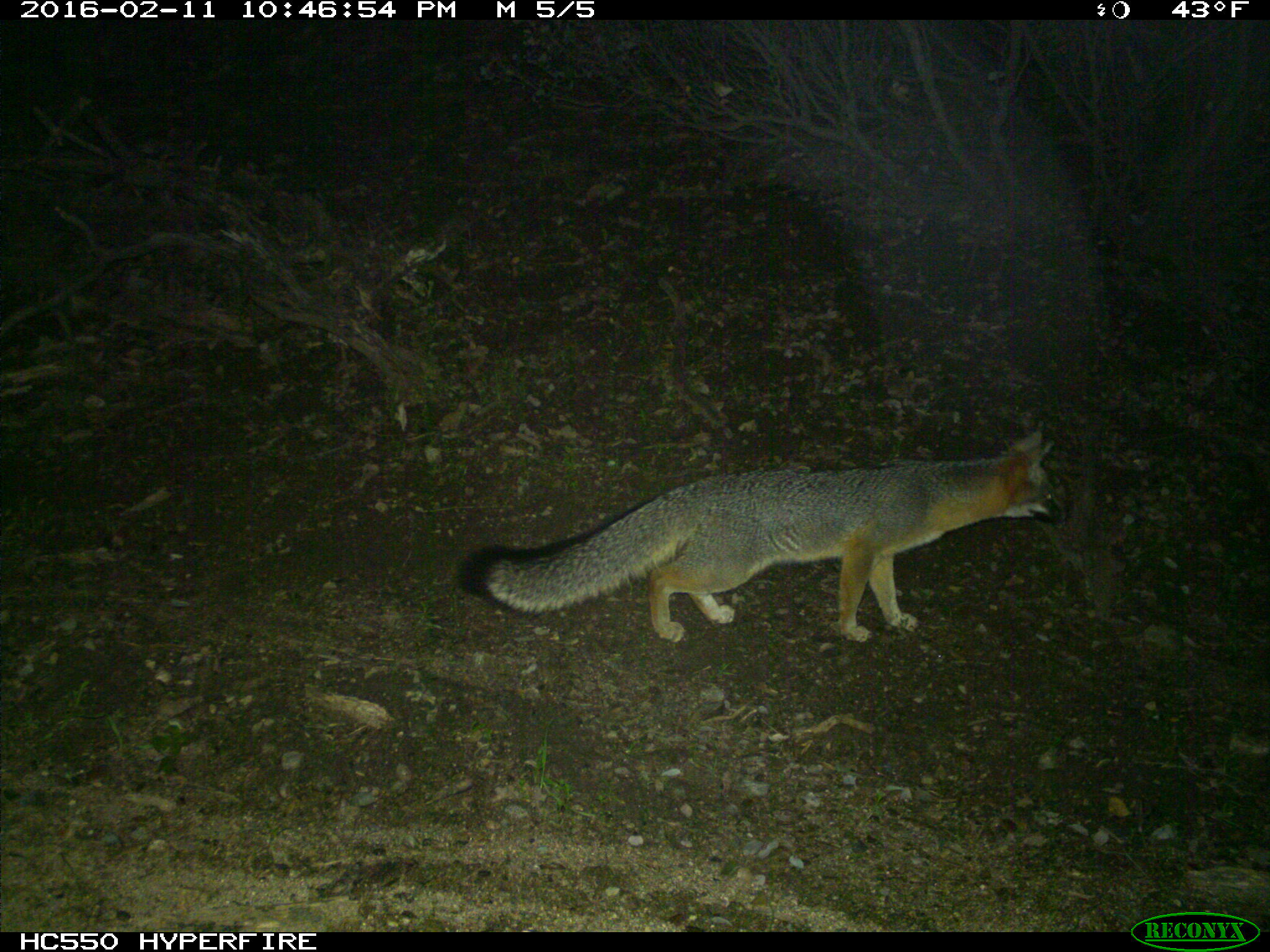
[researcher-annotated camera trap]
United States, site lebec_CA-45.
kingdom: Animalia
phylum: Chordata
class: Mammalia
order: Carnivora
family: Canidae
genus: Urocyon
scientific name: Urocyon cinereoargenteus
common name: gray fox